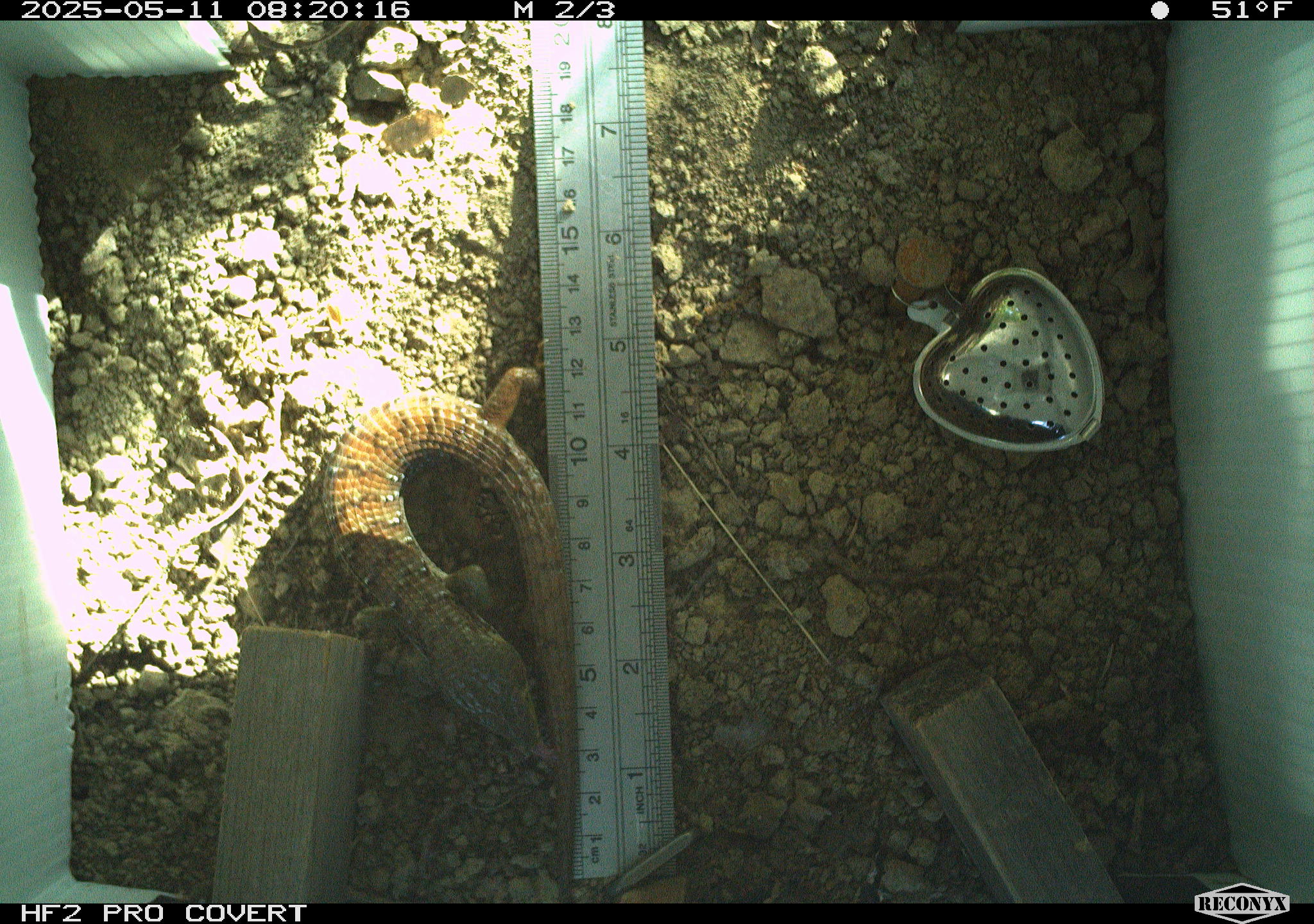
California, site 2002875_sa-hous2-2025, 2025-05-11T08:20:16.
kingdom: Animalia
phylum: Chordata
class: Reptilia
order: Squamata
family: Anguidae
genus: Elgaria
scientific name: Elgaria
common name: alligator lizards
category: elgaria species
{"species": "elgaria species (alligator lizards) (Elgaria)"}